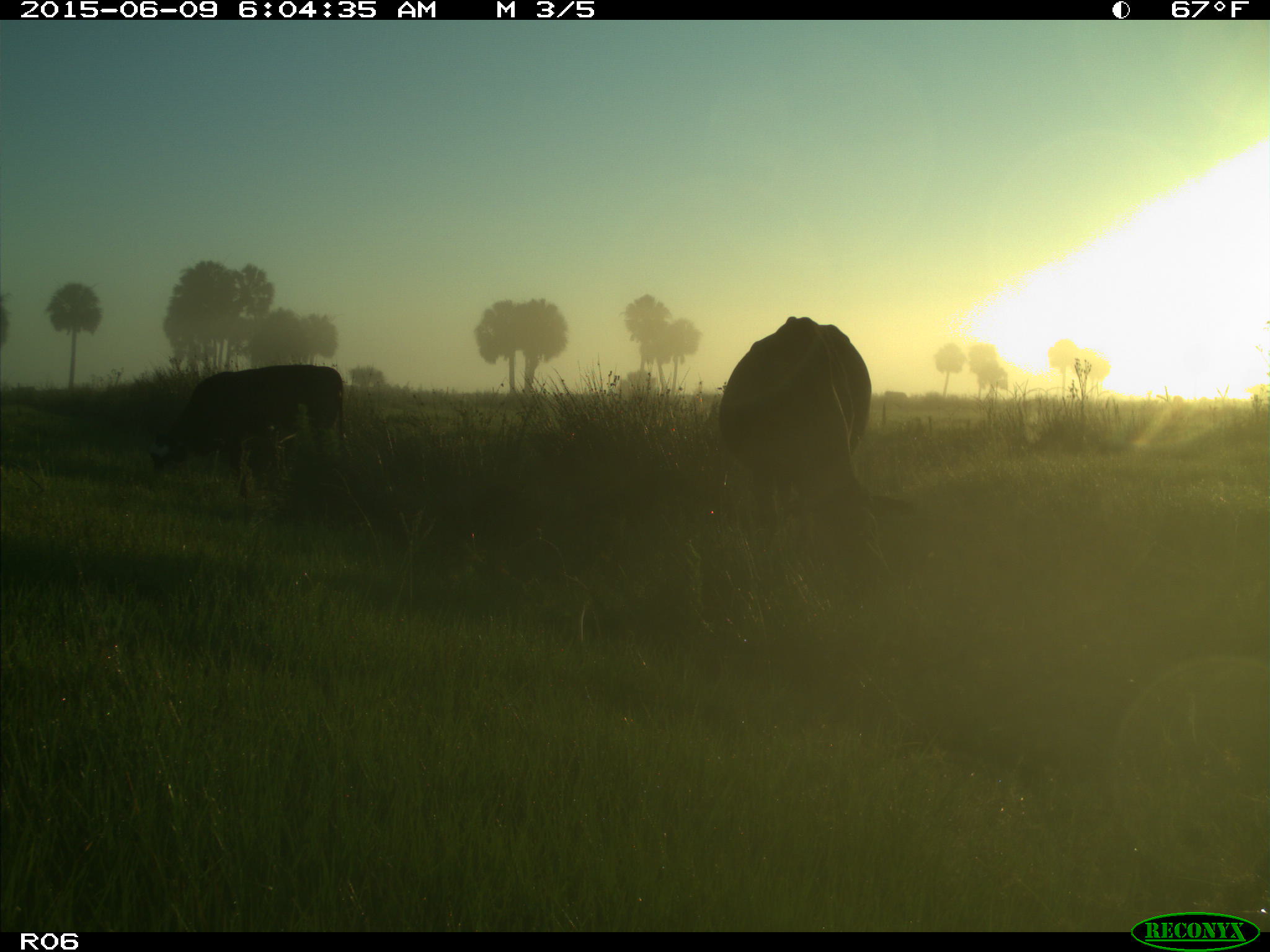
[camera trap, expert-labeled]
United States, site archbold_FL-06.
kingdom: Animalia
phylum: Chordata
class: Mammalia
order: Artiodactyla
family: Bovidae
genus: Bos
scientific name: Bos taurus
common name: domestic cow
Bos taurus (domestic cow).